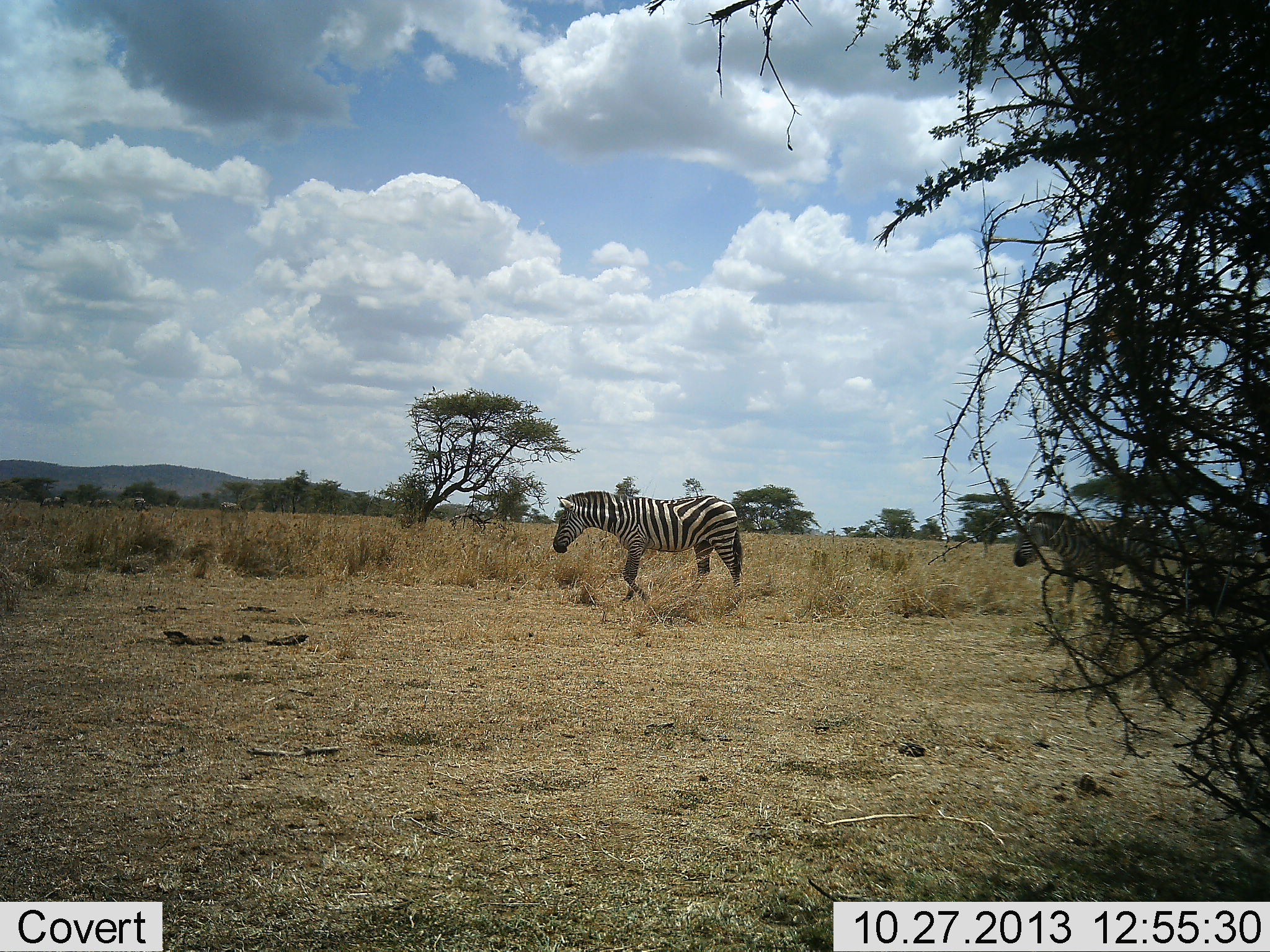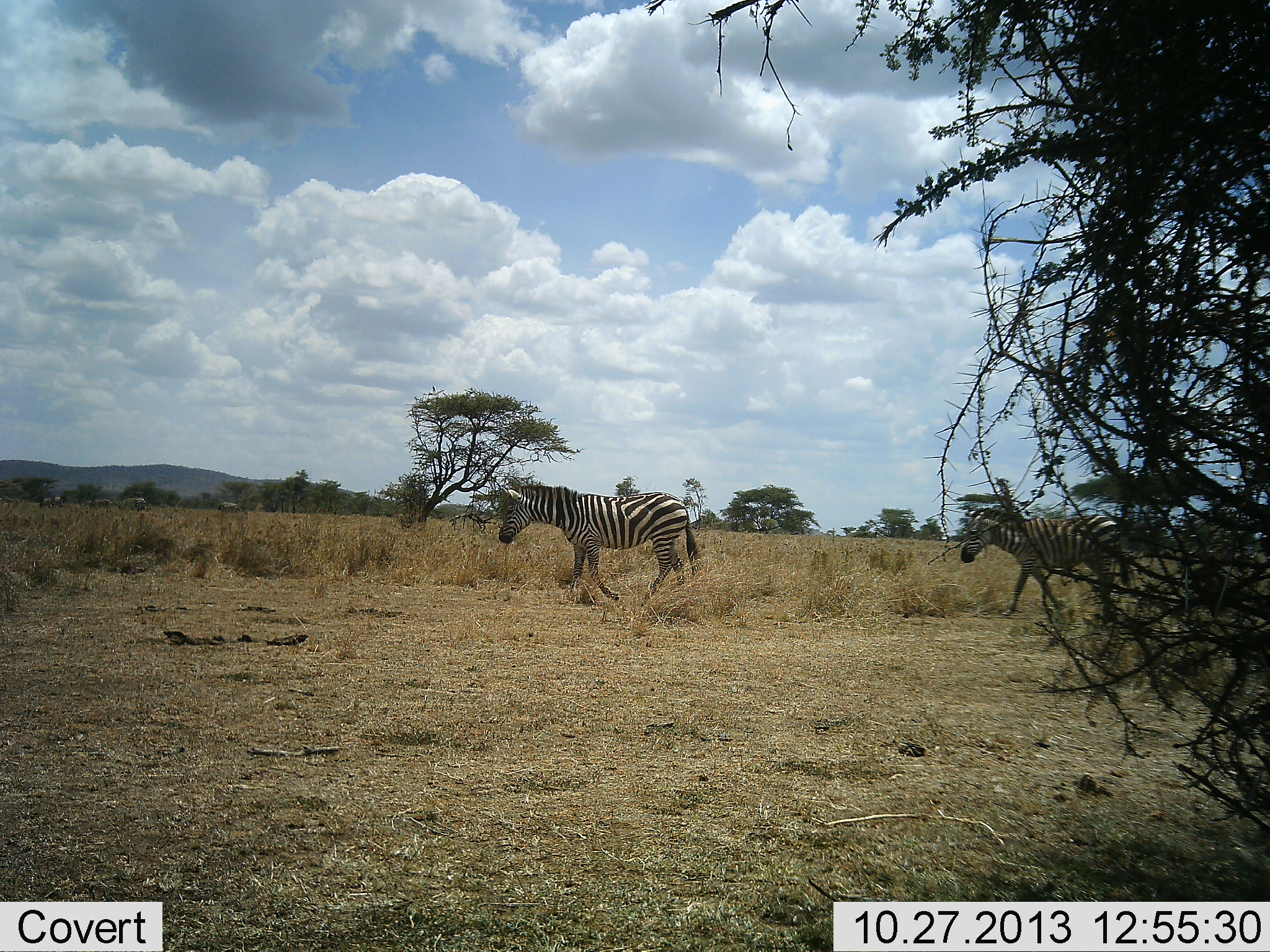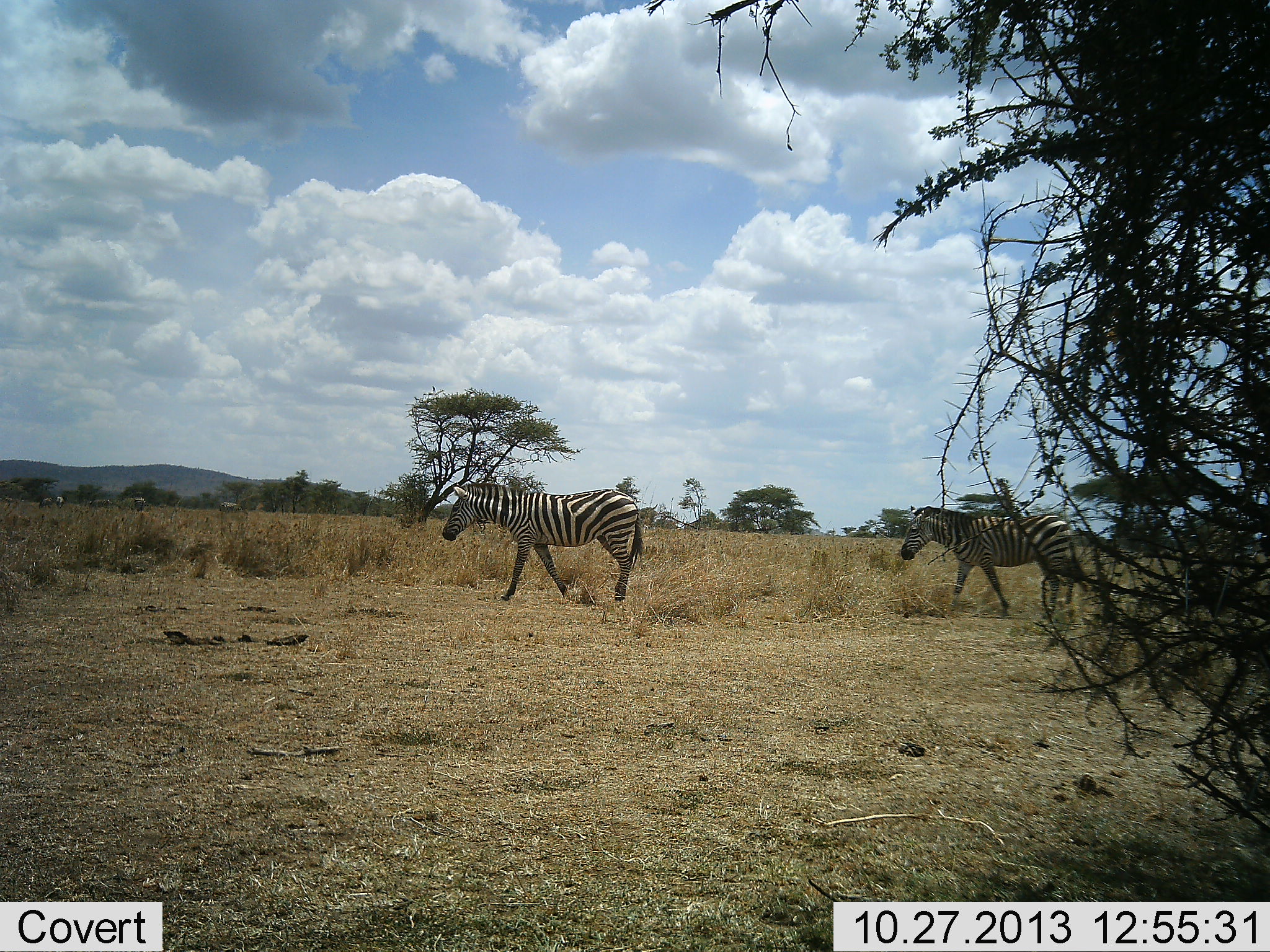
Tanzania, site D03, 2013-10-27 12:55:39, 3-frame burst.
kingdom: Animalia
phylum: Chordata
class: Mammalia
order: Perissodactyla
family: Equidae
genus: Equus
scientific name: Equus quagga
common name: plains zebra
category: zebra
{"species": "zebra (plains zebra) (Equus quagga)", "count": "2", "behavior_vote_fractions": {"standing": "0%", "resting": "0%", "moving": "100%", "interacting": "0%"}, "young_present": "0%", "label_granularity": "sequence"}